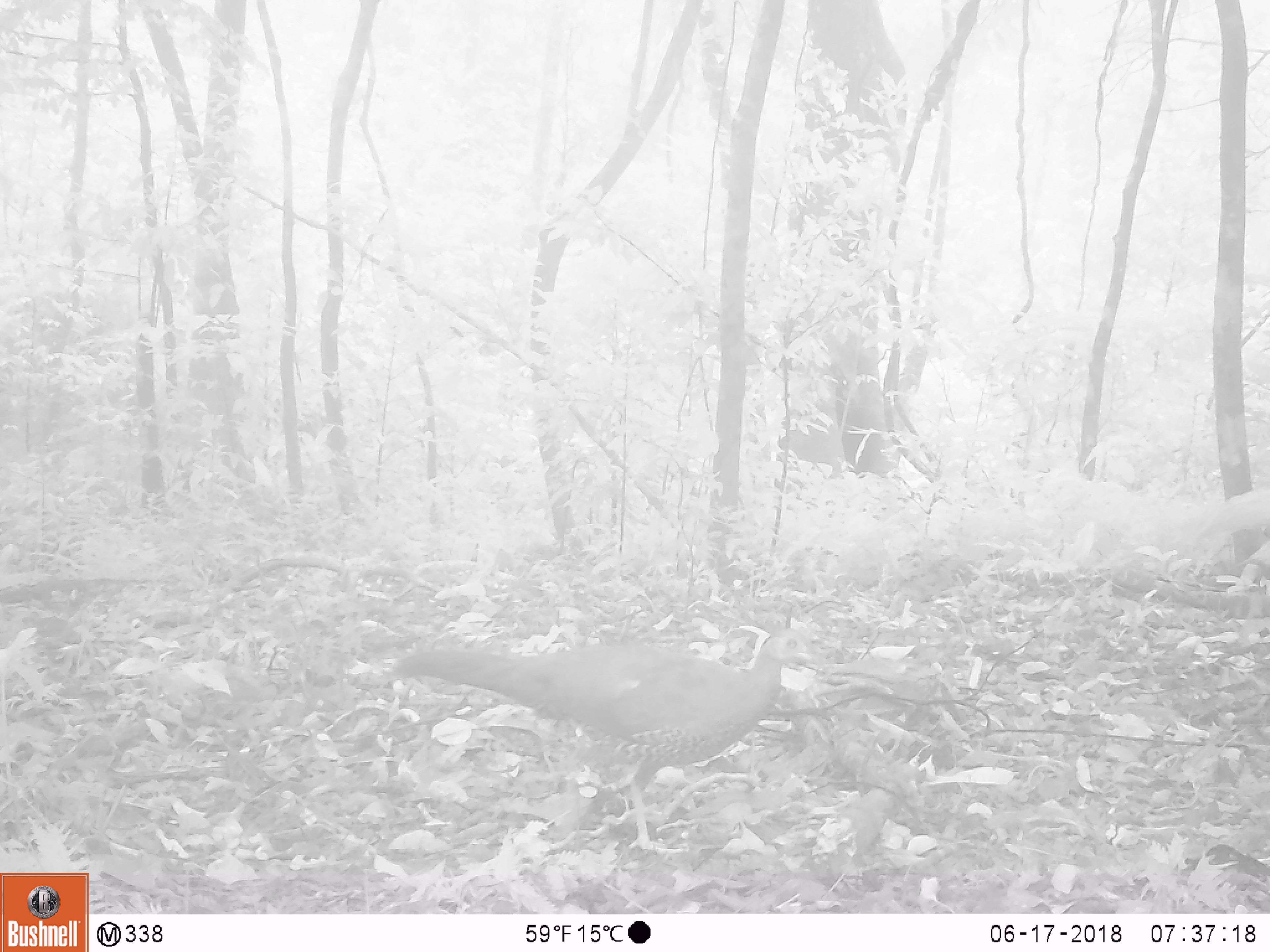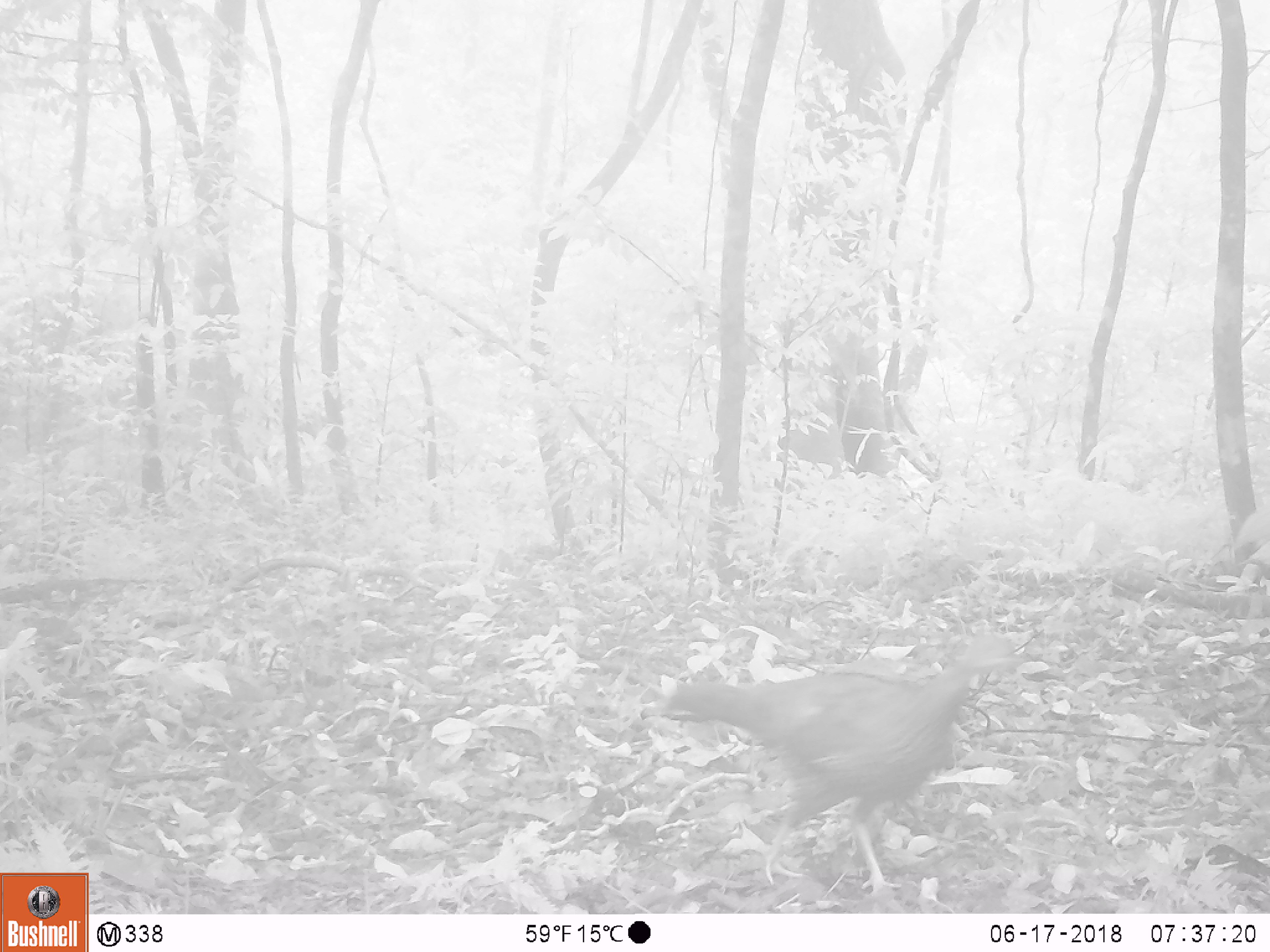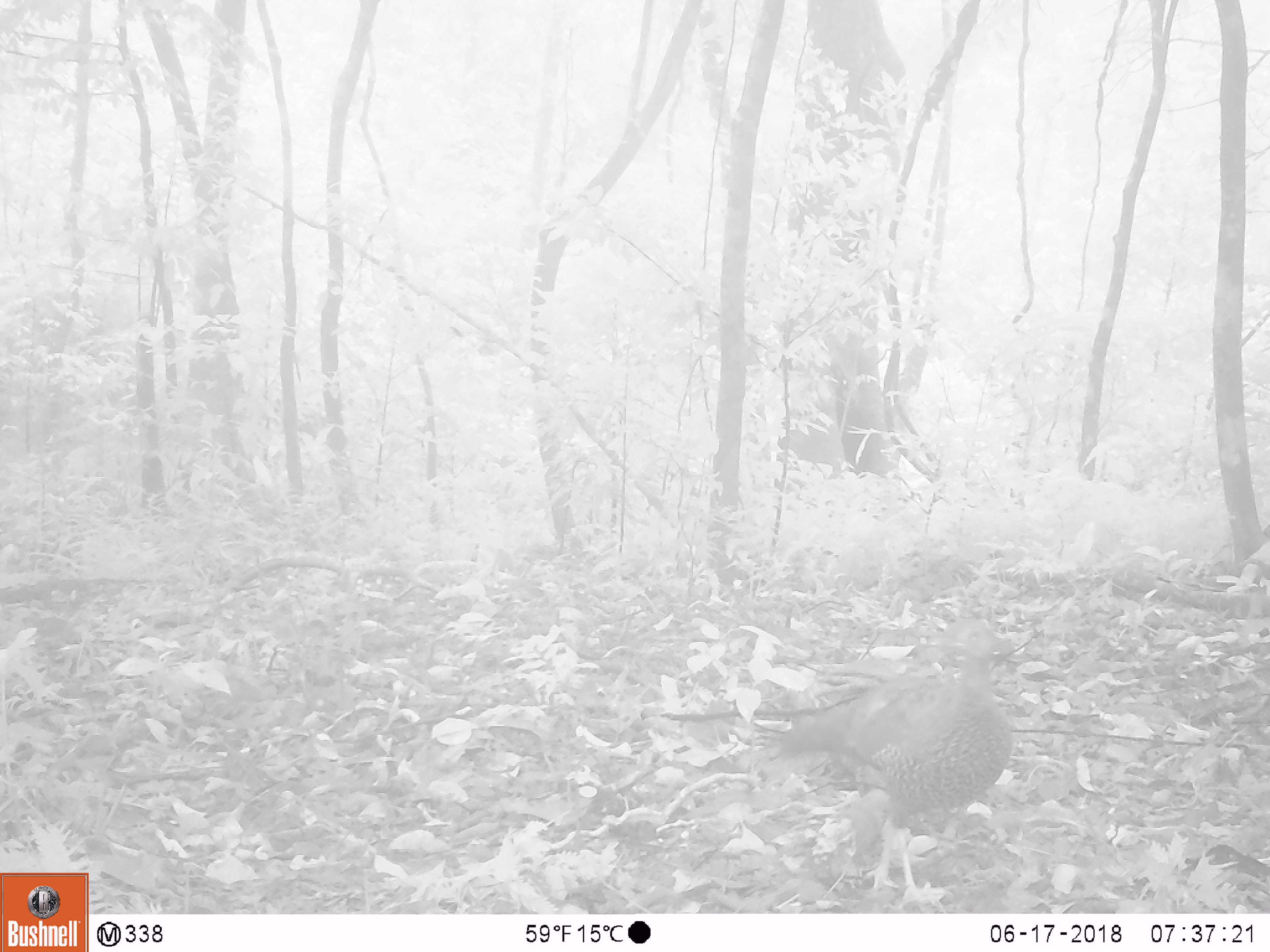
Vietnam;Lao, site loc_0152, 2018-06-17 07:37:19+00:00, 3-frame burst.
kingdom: Animalia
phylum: Chordata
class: Aves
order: Galliformes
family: Phasianidae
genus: Lophura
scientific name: Lophura nycthemera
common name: silver pheasant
Silver pheasant (Lophura nycthemera). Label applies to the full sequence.